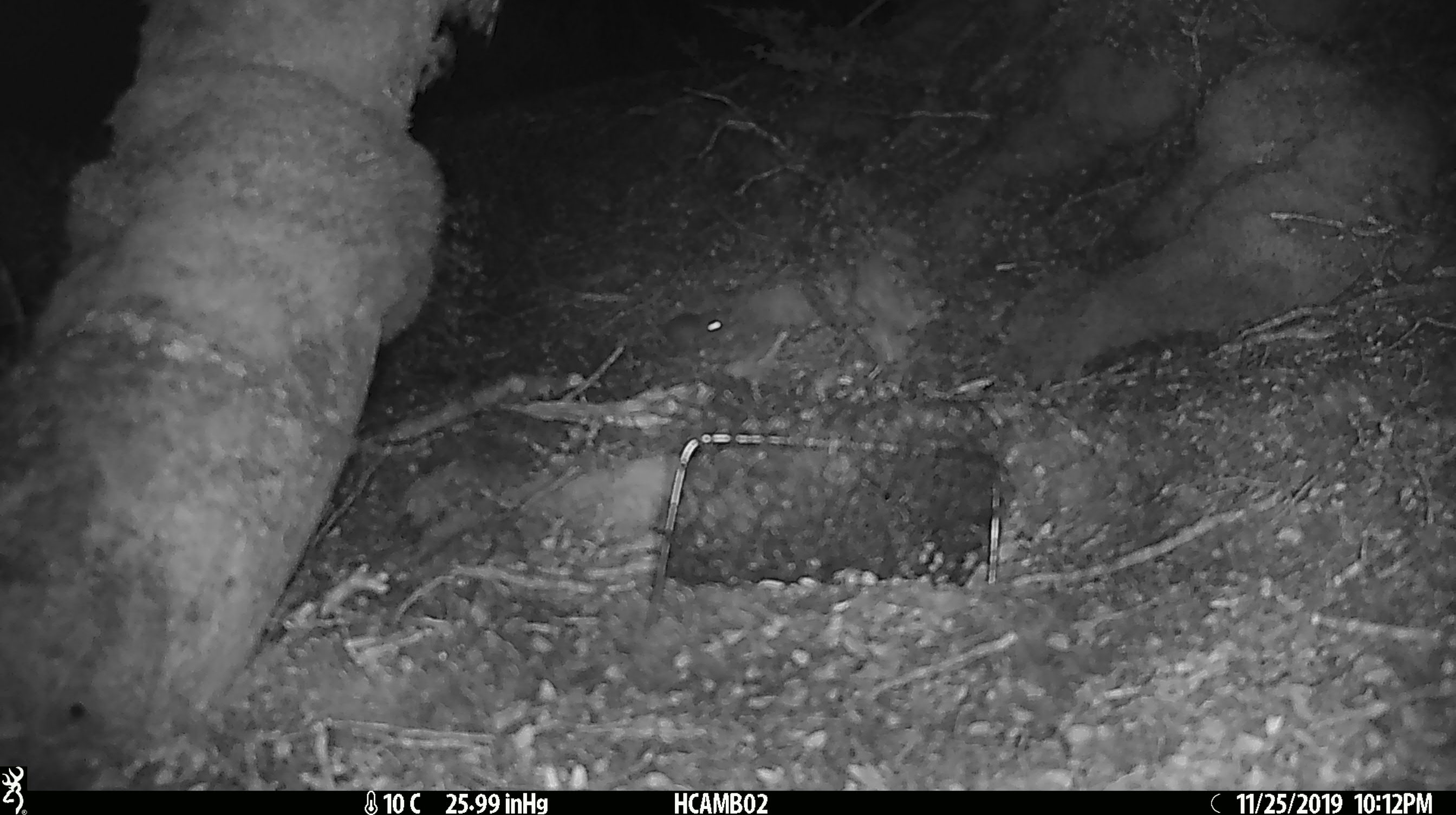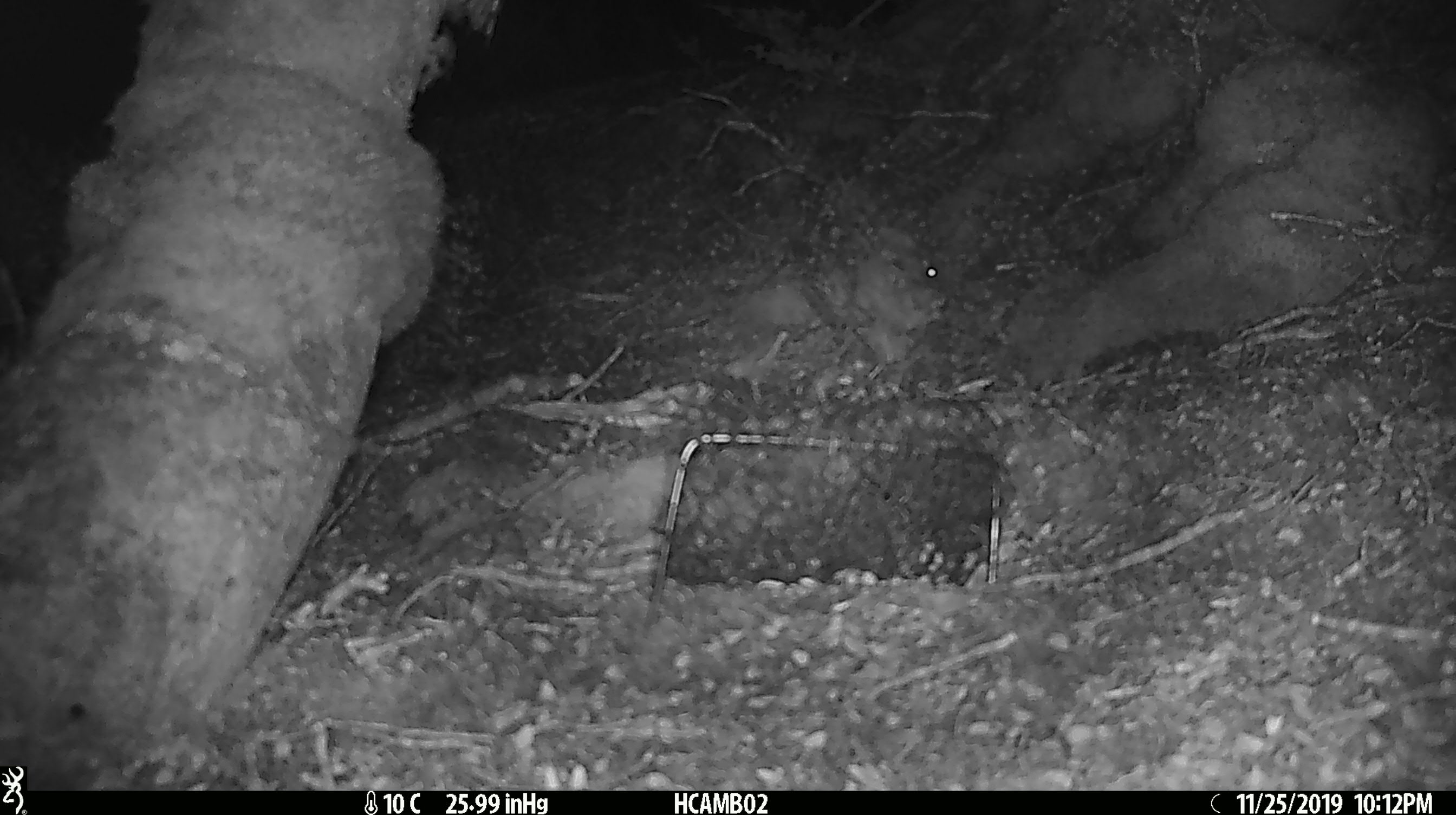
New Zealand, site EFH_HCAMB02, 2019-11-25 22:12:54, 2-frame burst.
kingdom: Animalia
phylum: Chordata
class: Mammalia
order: Rodentia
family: Muridae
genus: Mus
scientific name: Mus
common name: mouse